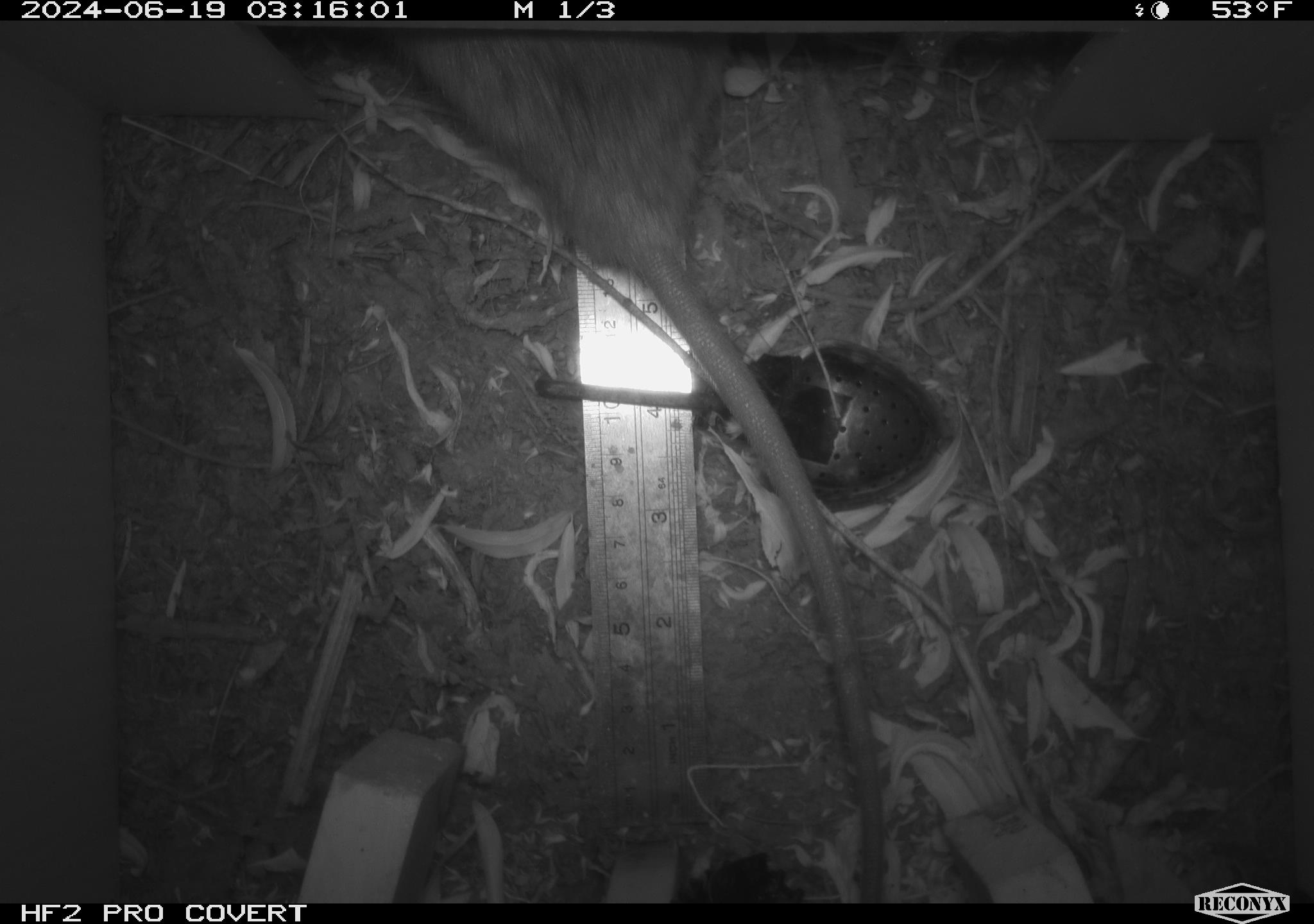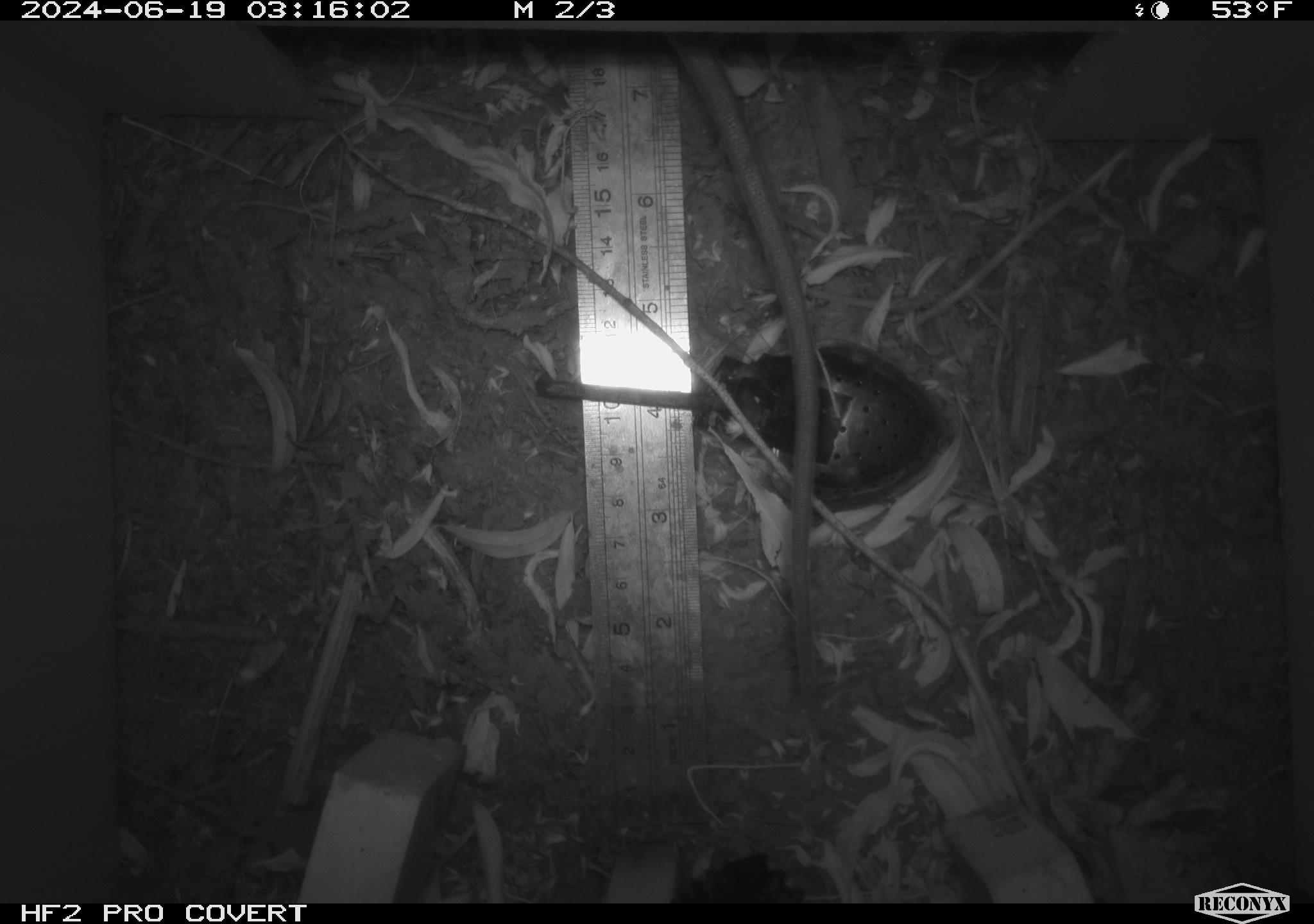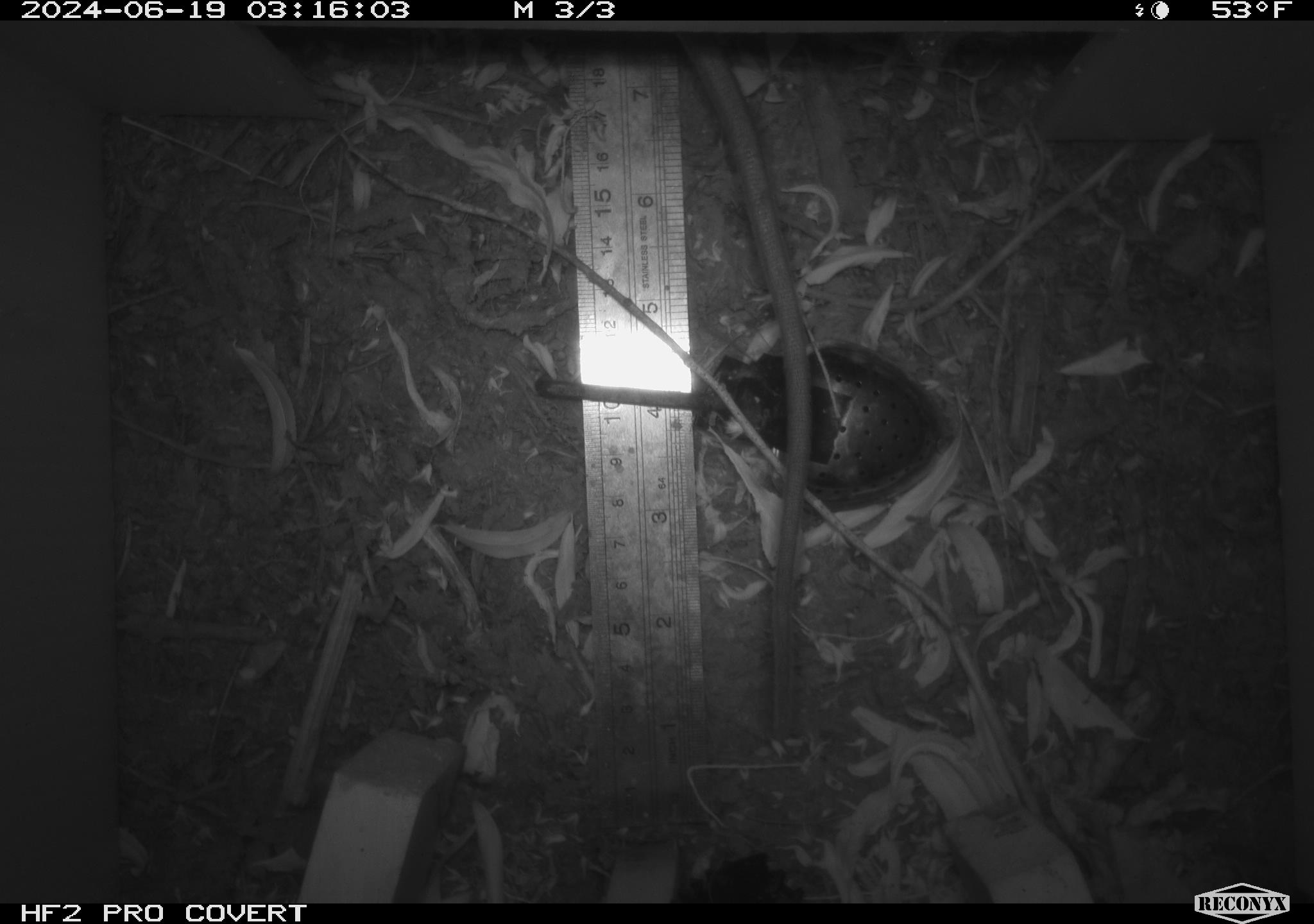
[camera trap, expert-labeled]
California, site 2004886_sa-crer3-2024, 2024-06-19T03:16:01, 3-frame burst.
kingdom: Animalia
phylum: Chordata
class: Mammalia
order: Rodentia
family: Muridae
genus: Rattus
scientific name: Rattus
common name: rat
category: rattus species